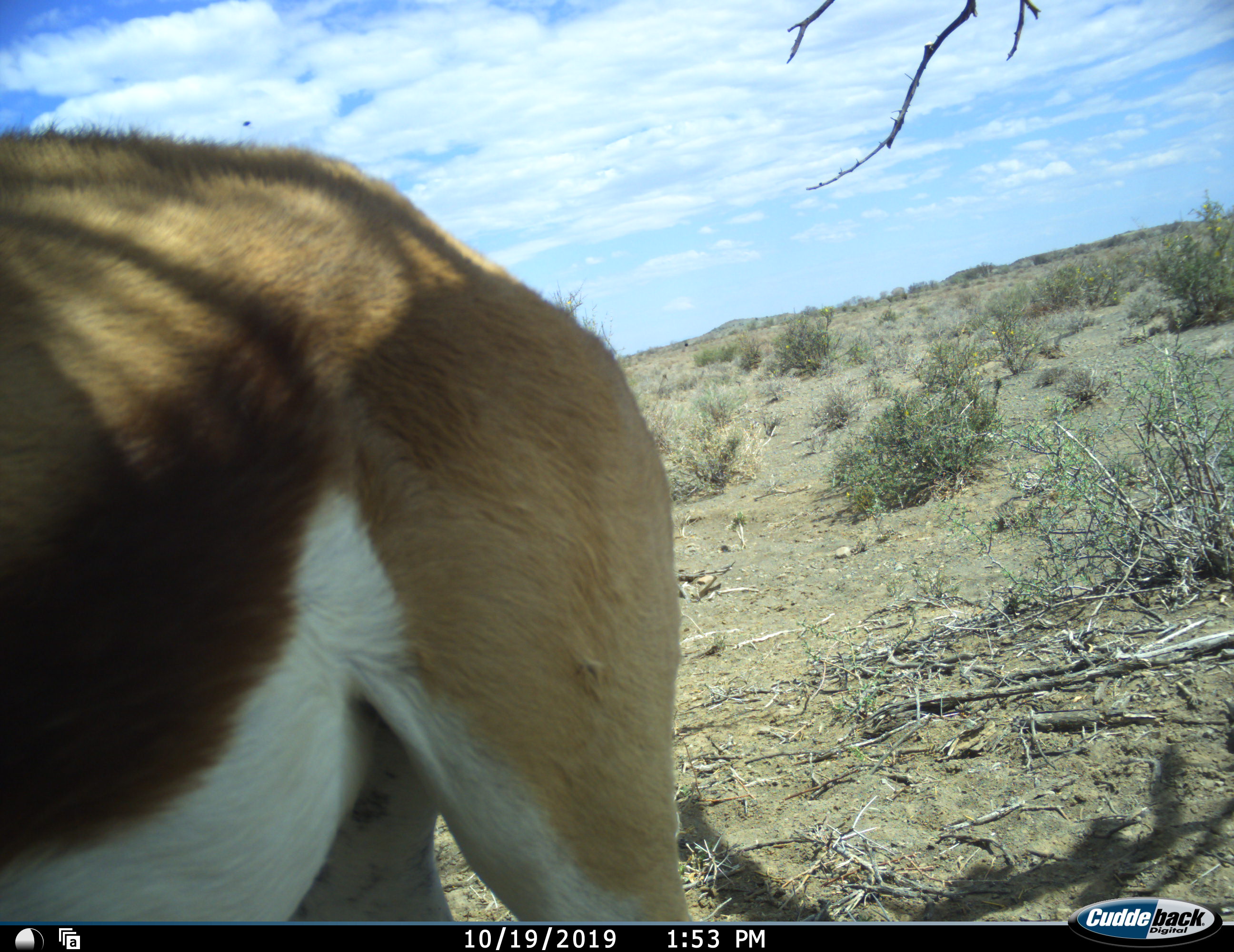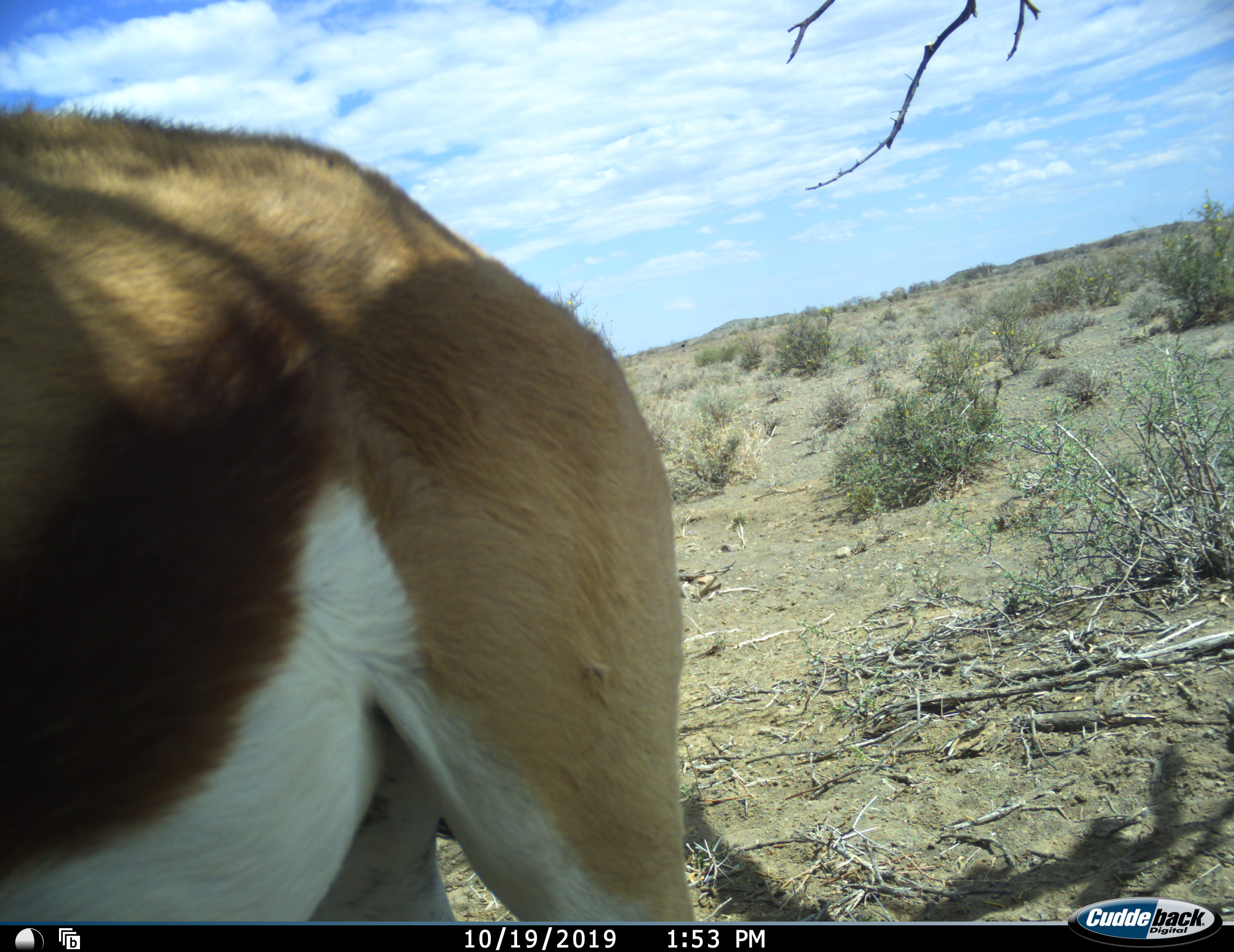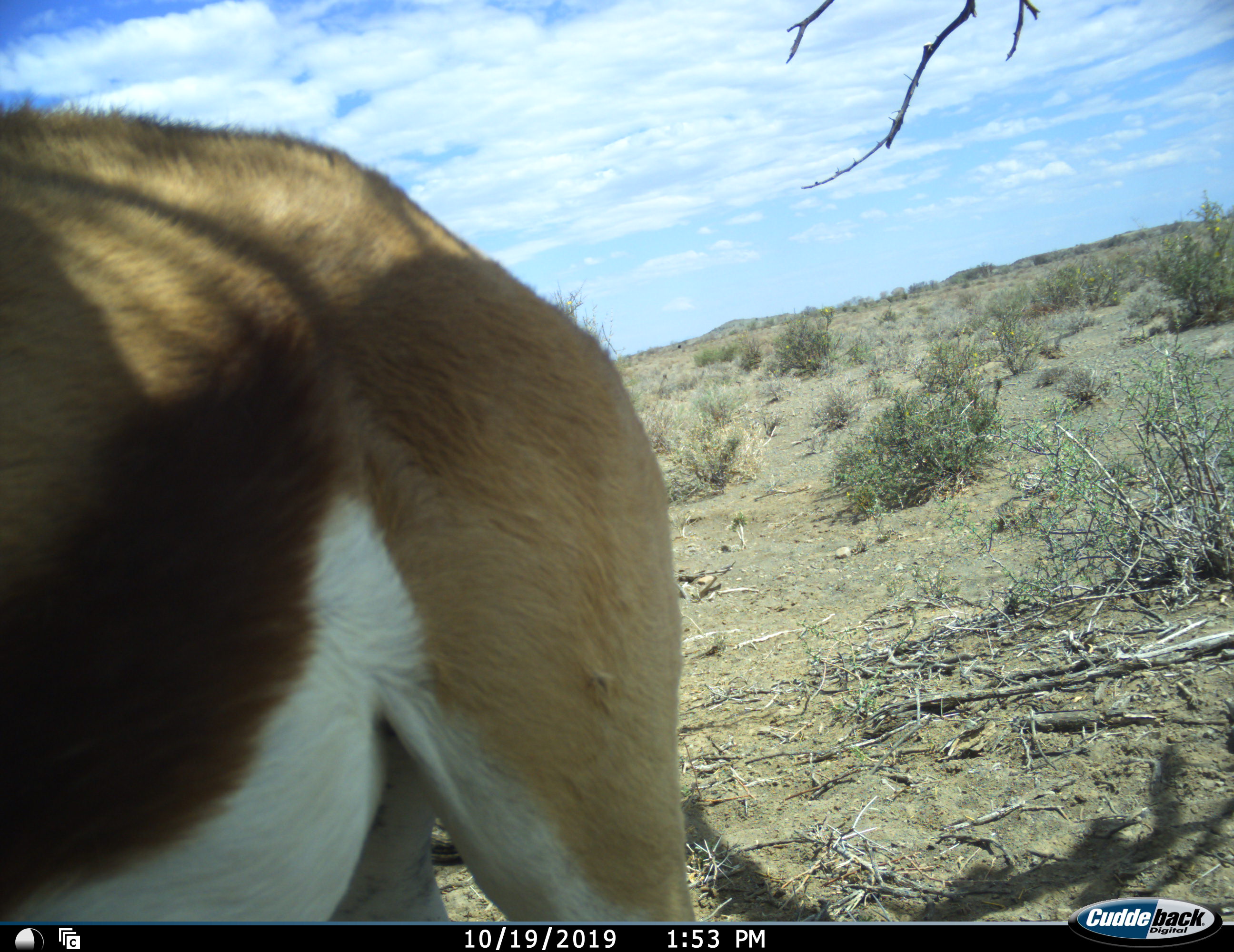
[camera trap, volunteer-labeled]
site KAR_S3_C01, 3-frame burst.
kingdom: Animalia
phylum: Chordata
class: Mammalia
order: Artiodactyla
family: Bovidae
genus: Antidorcas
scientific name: Antidorcas marsupialis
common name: springbok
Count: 1.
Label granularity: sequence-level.